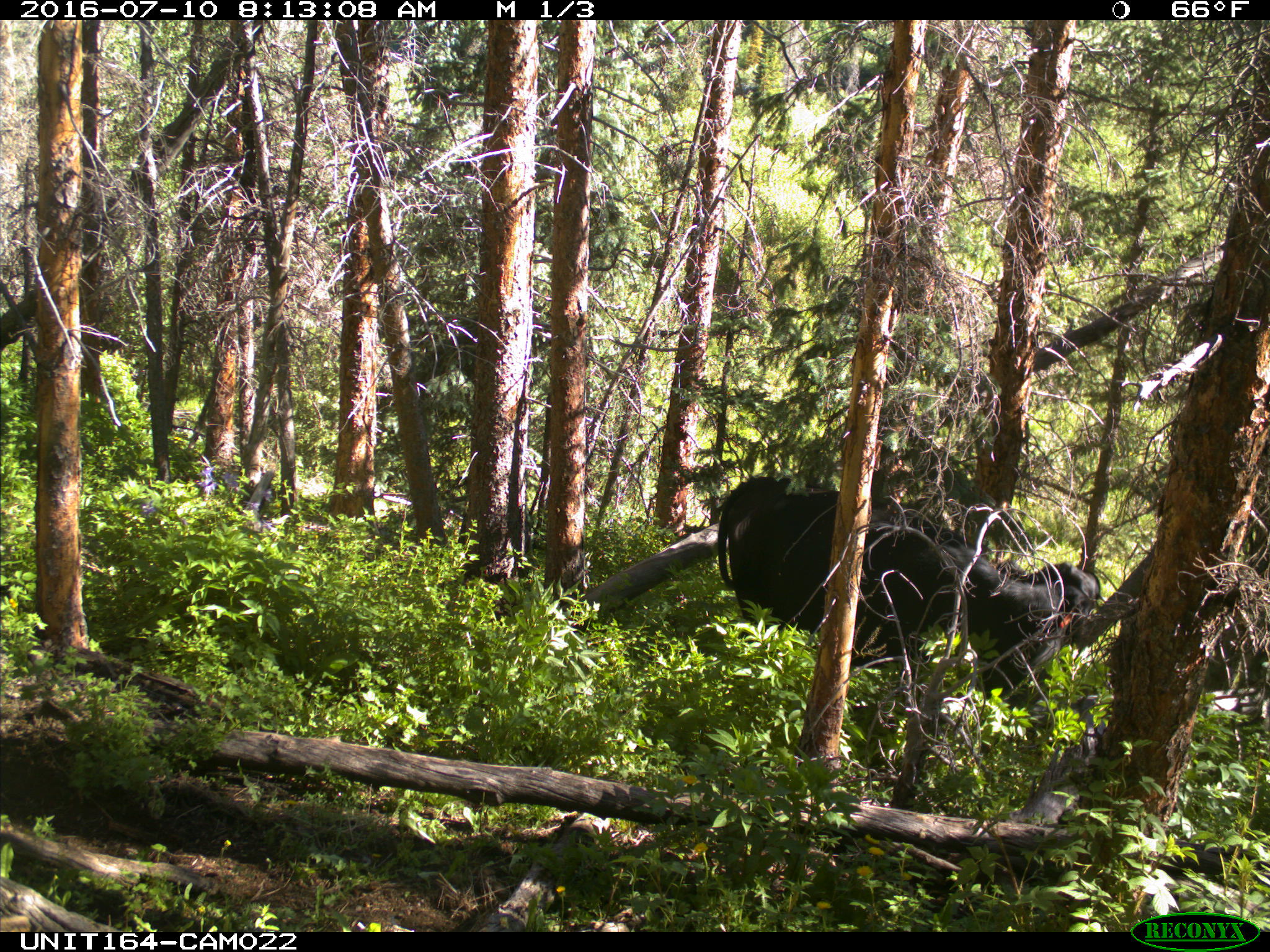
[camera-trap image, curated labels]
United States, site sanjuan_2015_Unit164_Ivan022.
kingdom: Animalia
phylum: Chordata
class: Mammalia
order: Artiodactyla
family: Bovidae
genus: Bos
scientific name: Bos taurus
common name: domestic cow